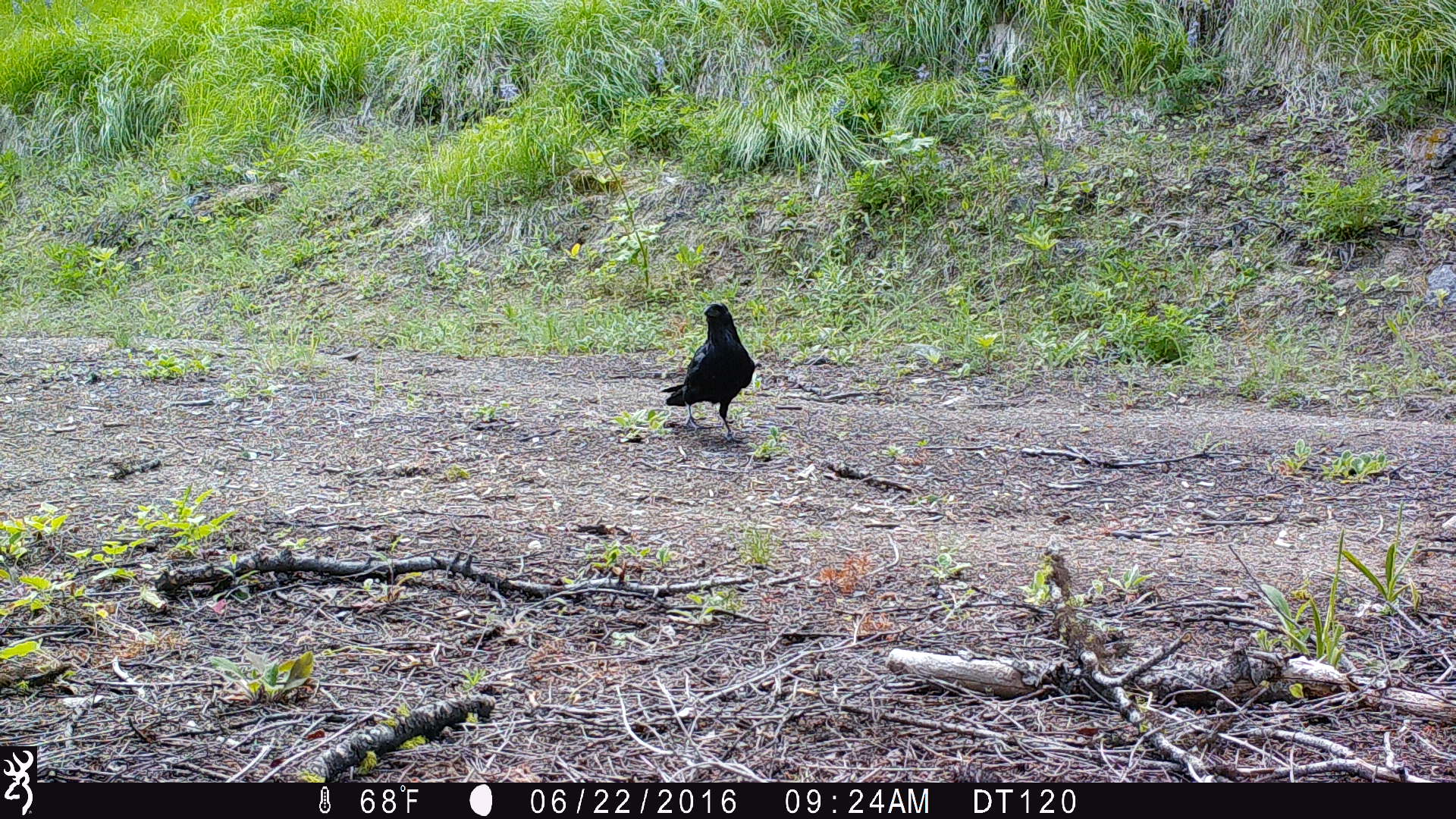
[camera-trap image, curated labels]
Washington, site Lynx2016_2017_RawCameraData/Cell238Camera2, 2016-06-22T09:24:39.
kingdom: Animalia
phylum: Chordata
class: Aves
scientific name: Aves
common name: birds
Aves (birds). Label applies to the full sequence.